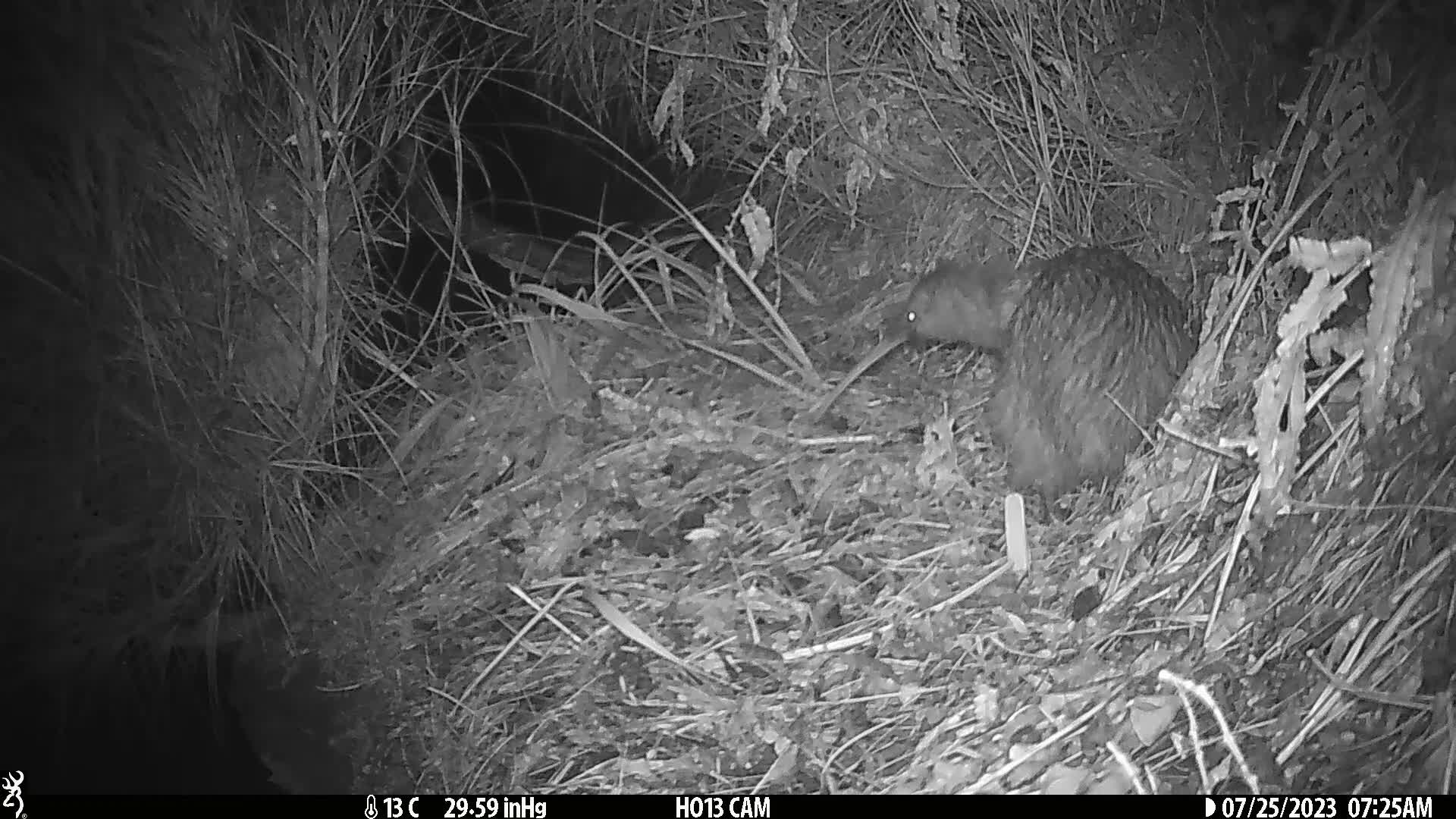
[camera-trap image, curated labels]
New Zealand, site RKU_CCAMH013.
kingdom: Animalia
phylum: Chordata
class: Aves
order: Apterygiformes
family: Apterygidae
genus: Apteryx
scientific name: Apteryx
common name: kiwi